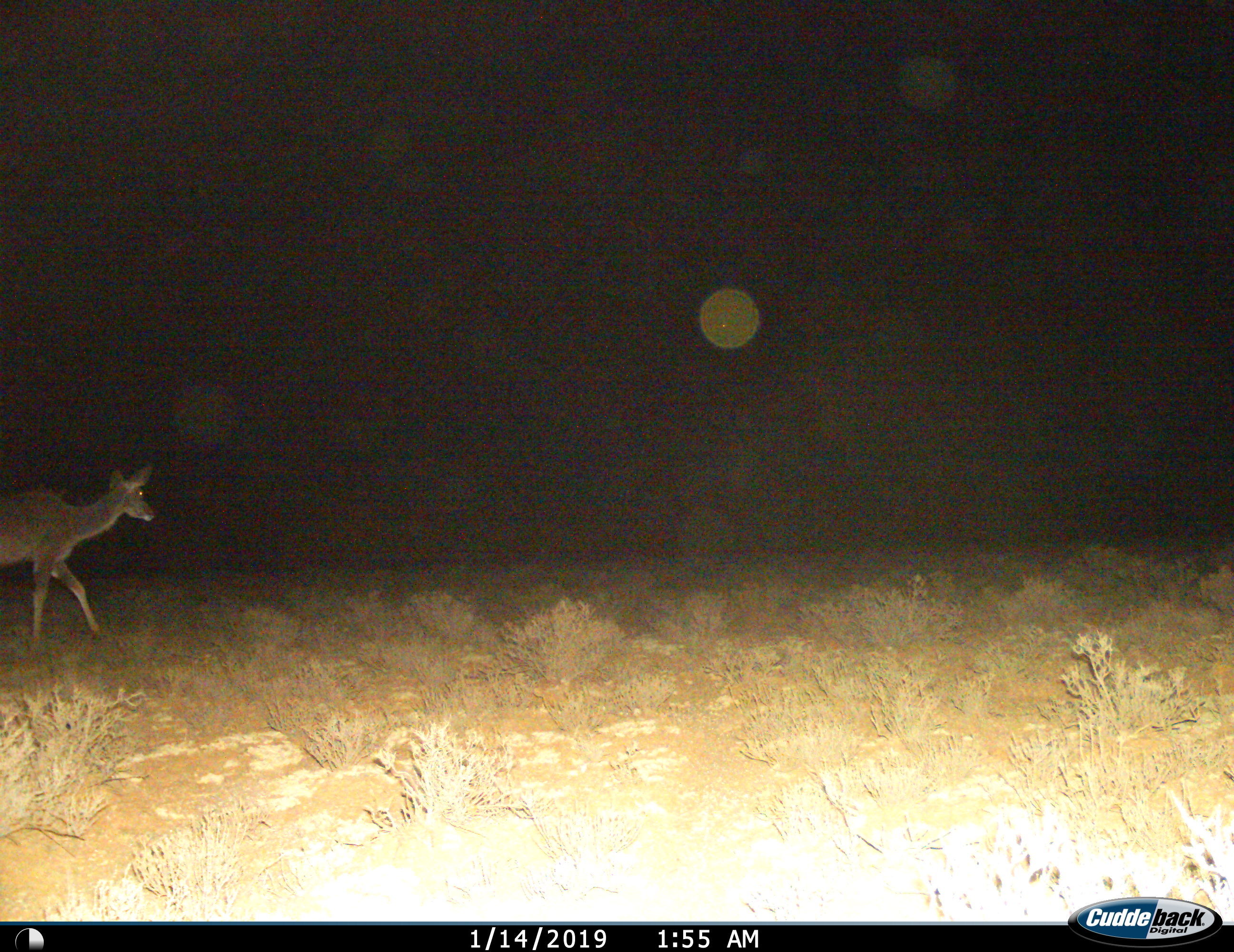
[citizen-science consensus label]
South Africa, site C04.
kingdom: Animalia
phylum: Chordata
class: Mammalia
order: Artiodactyla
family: Bovidae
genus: Tragelaphus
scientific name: Tragelaphus strepsiceros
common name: greater kudu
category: kudu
Kudu (greater kudu) (Tragelaphus strepsiceros), count 1. Behavior (volunteer vote fractions): standing 0%, resting 0%, moving 100%, interacting 0%. Young present (vote fraction): 0%. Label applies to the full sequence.